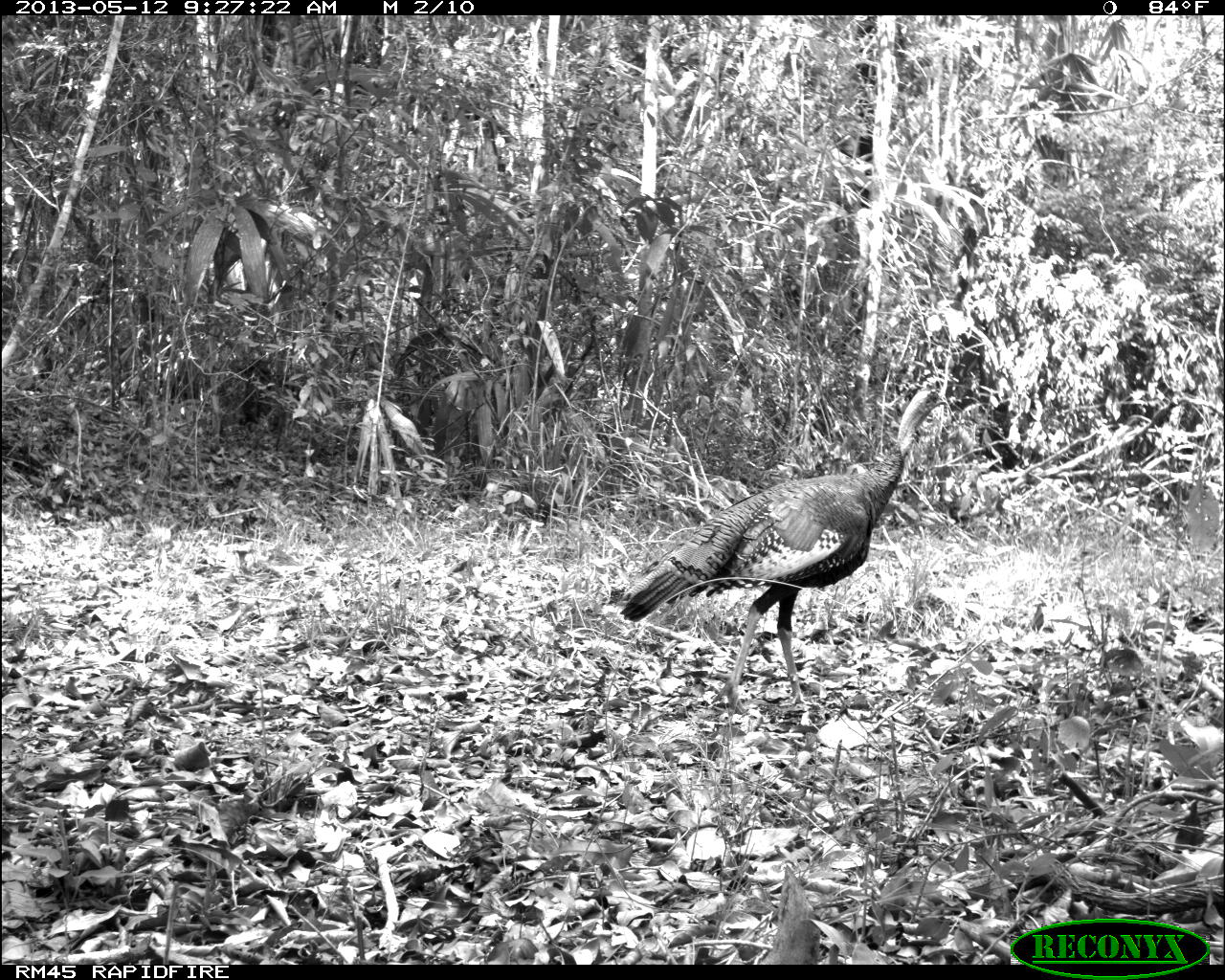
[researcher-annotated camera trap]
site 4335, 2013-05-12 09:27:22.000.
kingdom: Animalia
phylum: Chordata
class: Aves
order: Galliformes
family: Phasianidae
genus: Meleagris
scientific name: Meleagris ocellata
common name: ocellated turkey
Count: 1.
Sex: male.